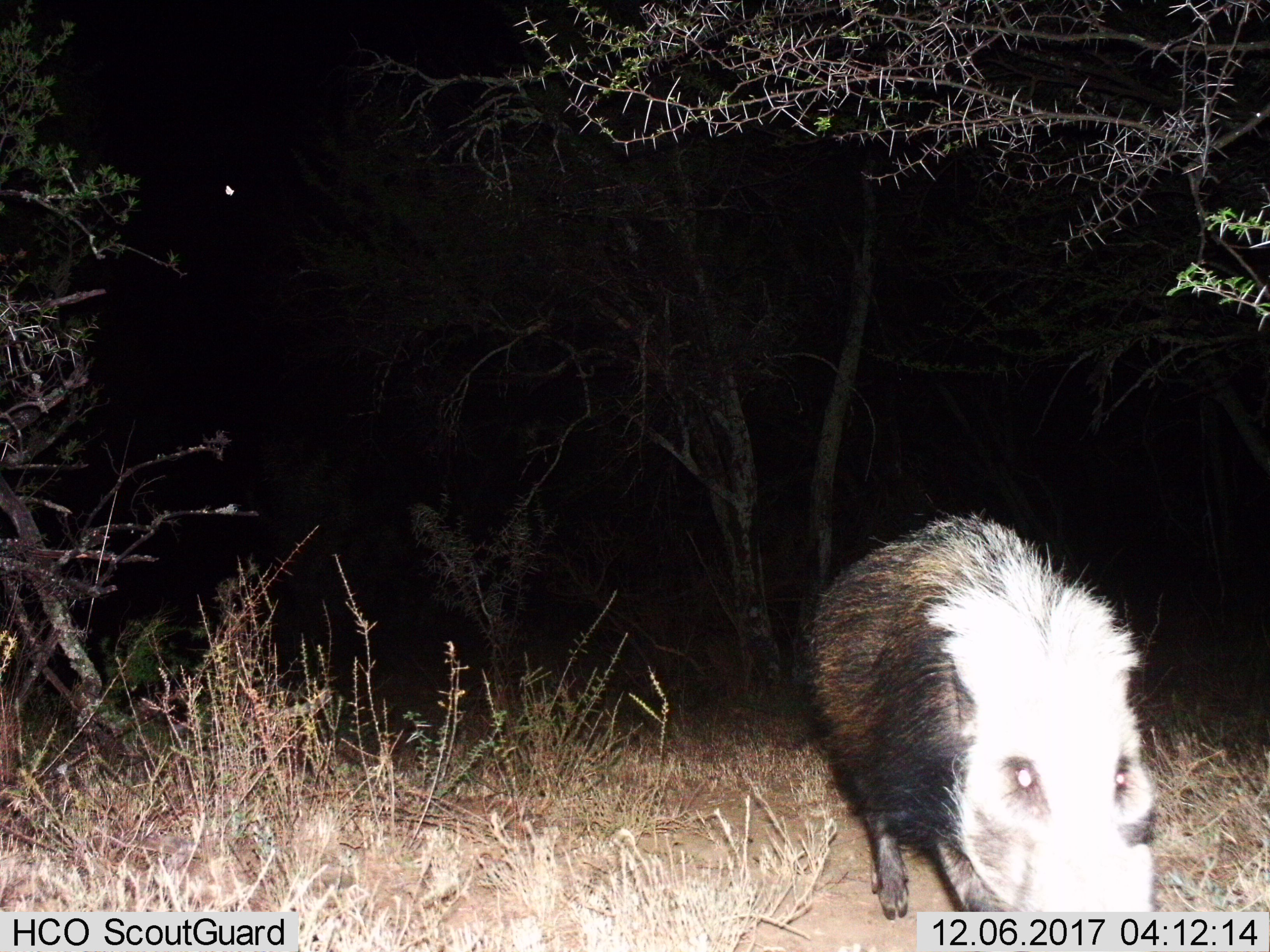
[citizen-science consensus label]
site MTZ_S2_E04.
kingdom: Animalia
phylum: Chordata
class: Mammalia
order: Artiodactyla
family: Suidae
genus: Phacochoerus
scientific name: Phacochoerus africanus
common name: warthog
Warthog (Phacochoerus africanus), count 1. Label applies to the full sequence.